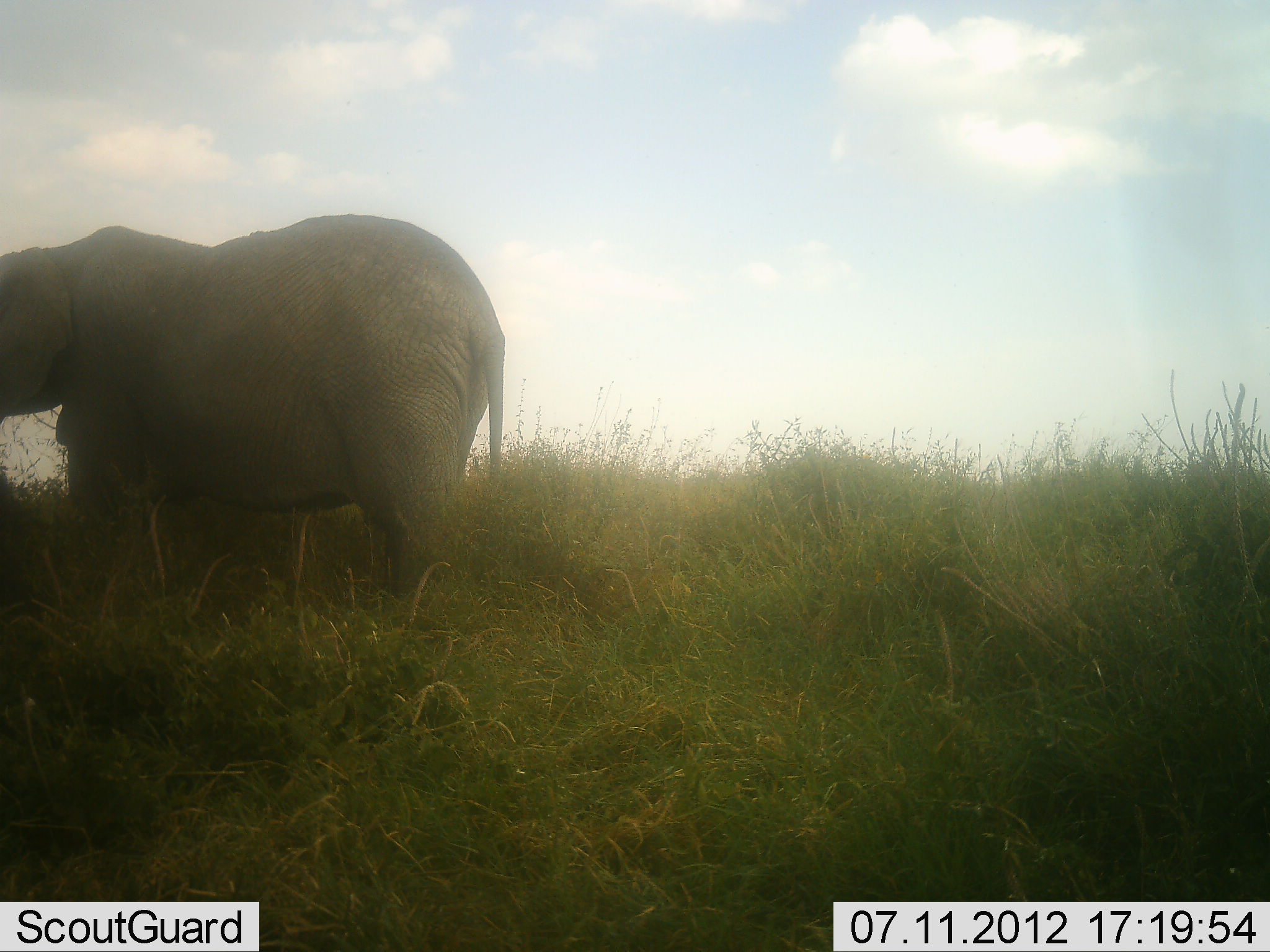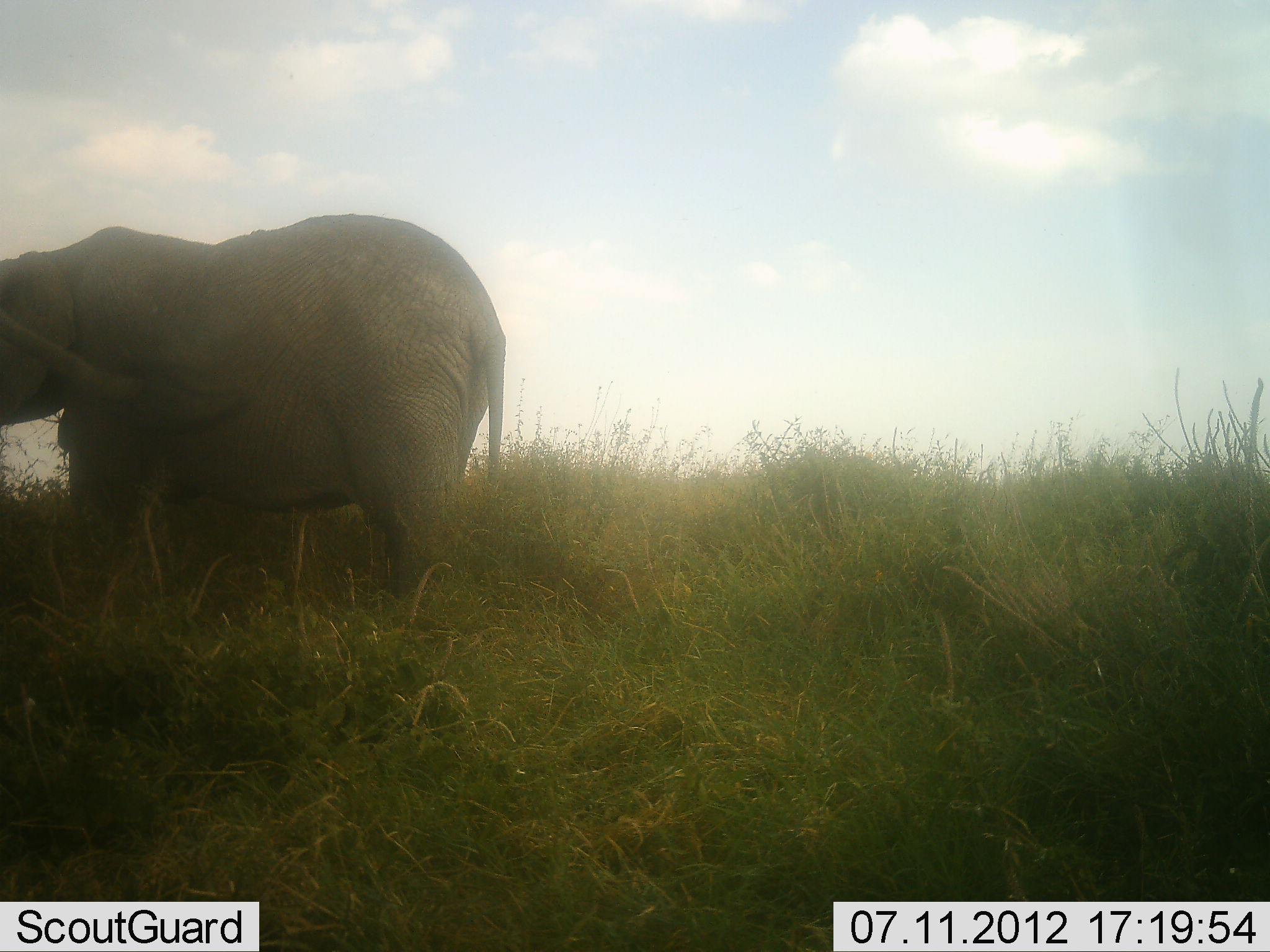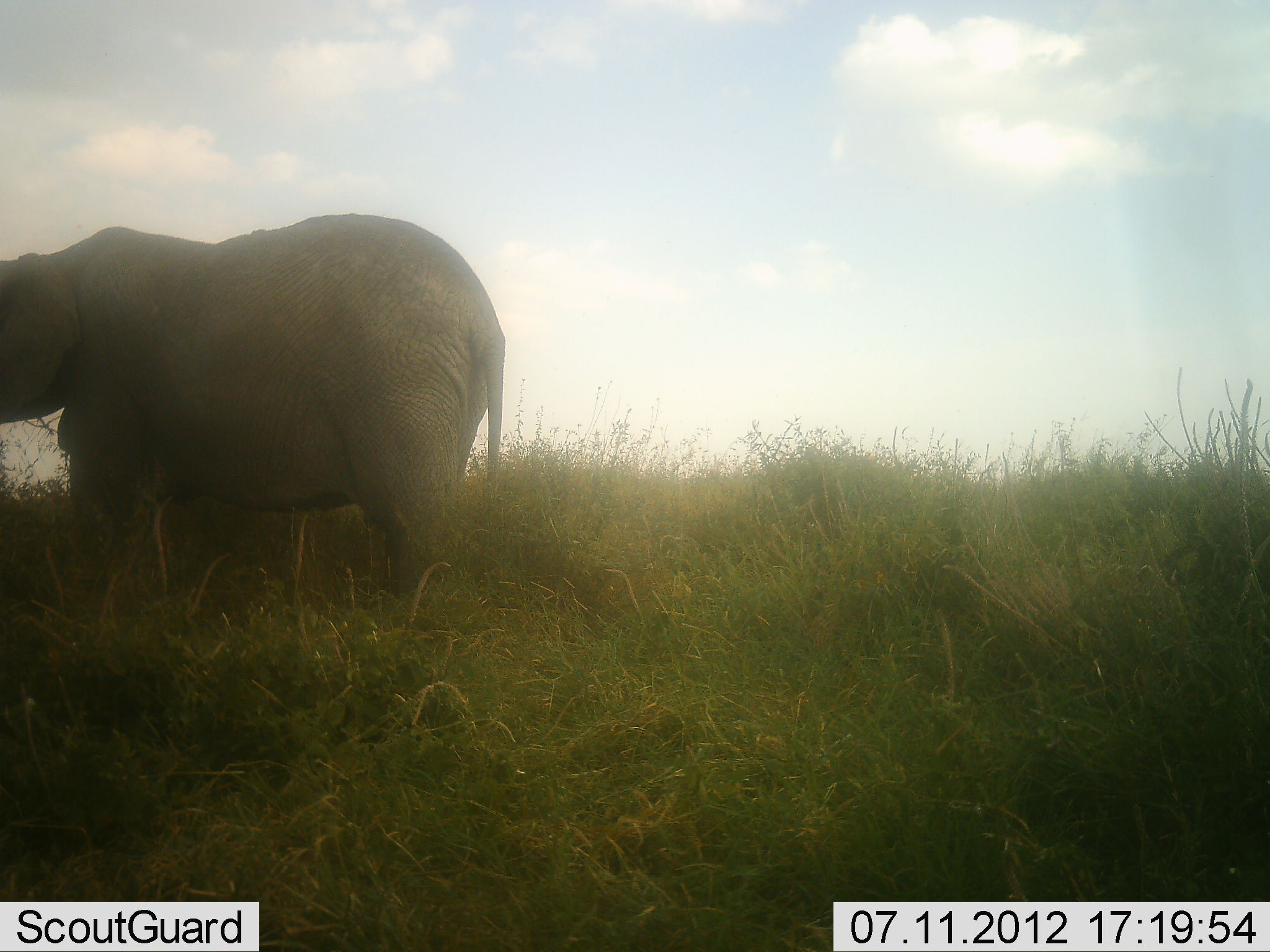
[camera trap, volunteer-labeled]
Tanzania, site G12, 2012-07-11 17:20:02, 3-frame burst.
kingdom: Animalia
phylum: Chordata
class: Mammalia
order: Proboscidea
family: Elephantidae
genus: Loxodonta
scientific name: Loxodonta africana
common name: african bush elephant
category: elephant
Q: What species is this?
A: Elephant (african bush elephant) (Loxodonta africana).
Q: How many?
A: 1.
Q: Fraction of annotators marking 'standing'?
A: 70%.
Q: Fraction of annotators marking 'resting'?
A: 0%.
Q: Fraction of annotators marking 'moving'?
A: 10%.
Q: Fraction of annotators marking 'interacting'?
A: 0%.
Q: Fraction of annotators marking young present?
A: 20%.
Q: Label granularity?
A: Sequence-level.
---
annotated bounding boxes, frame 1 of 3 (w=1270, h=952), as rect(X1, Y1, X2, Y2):
animal: rect(0, 215, 504, 619)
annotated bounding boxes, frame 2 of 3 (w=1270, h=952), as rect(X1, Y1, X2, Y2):
animal: rect(0, 213, 507, 610)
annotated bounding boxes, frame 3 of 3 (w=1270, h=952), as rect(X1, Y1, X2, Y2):
animal: rect(0, 211, 507, 621)